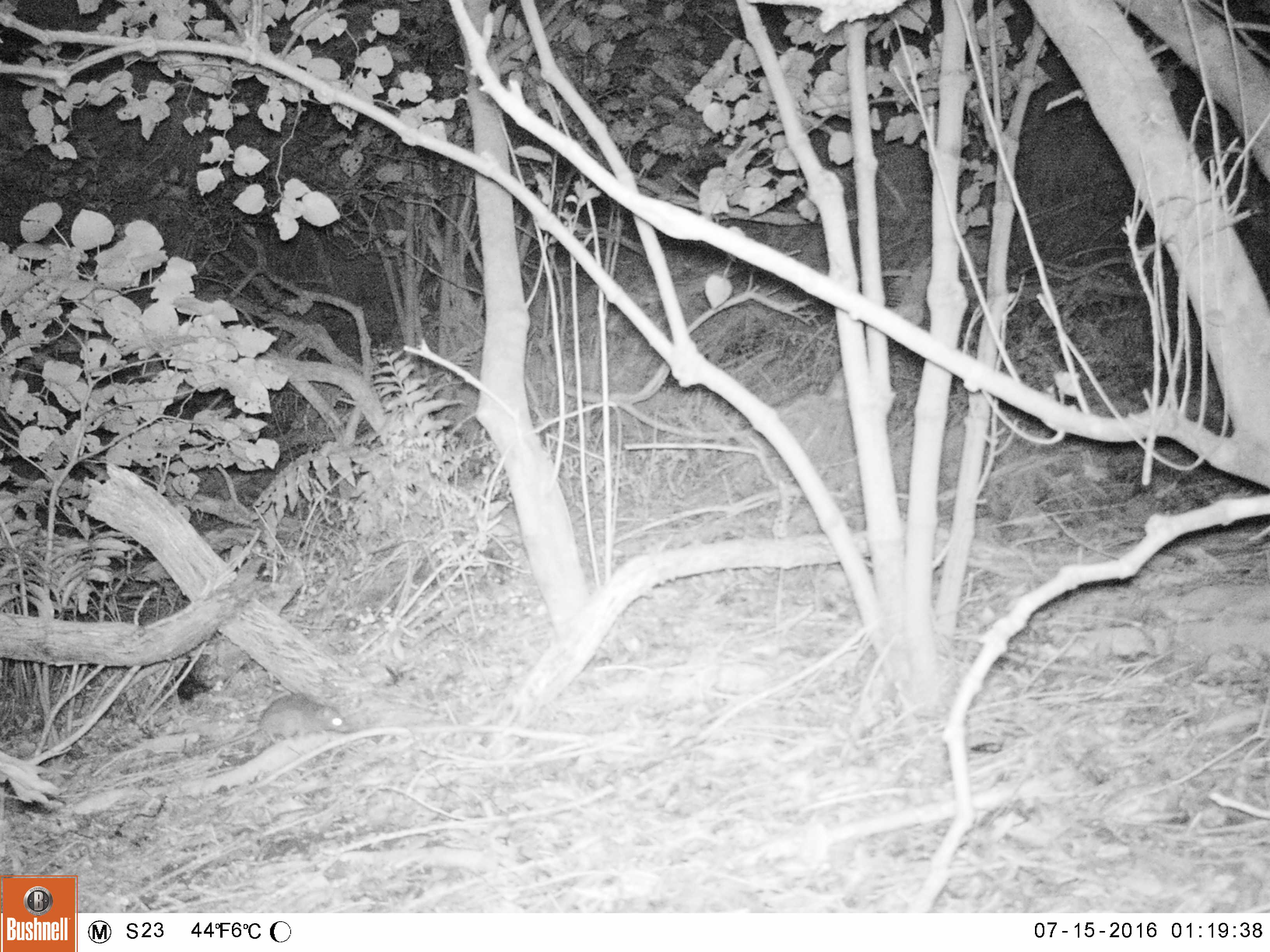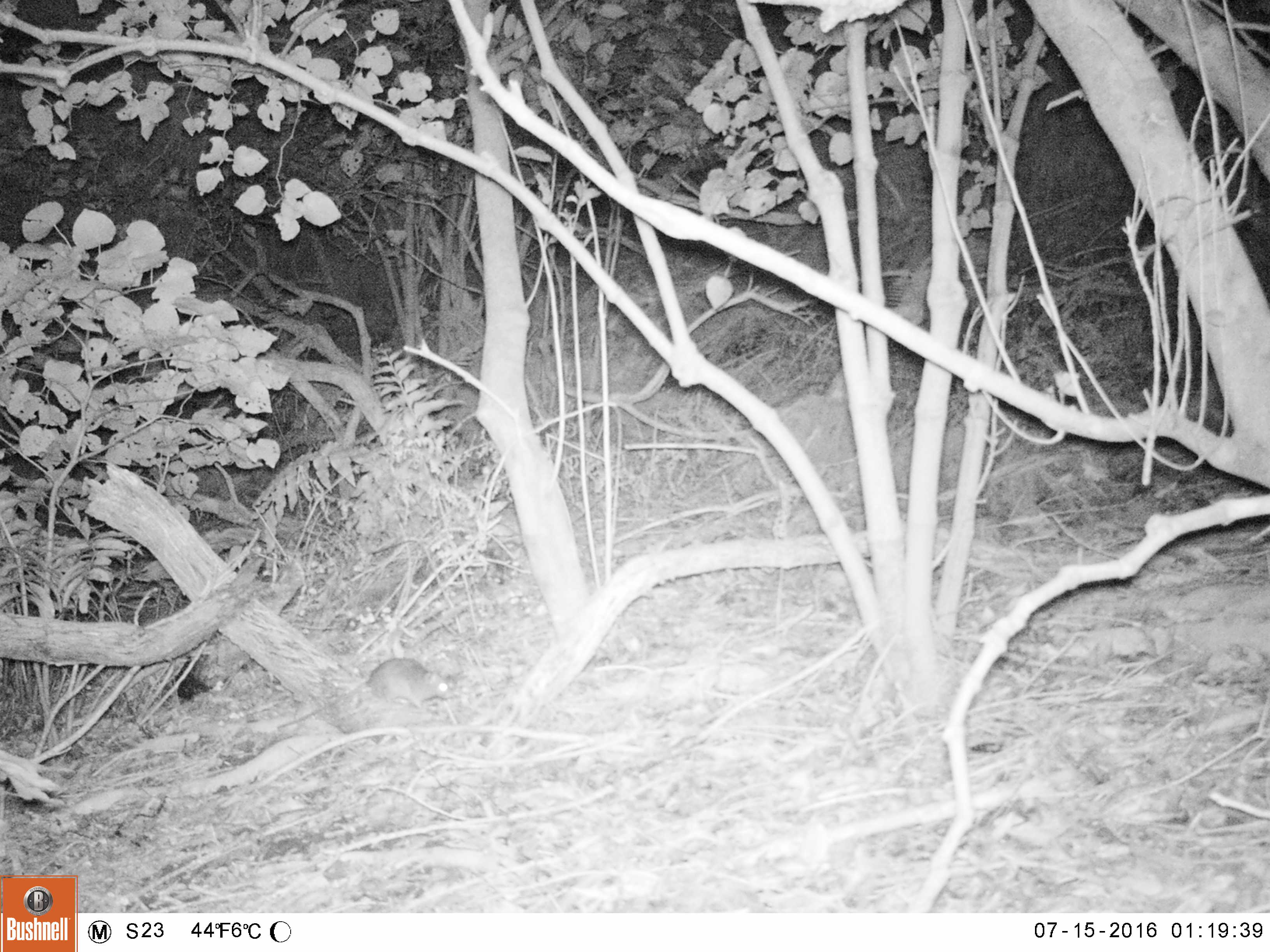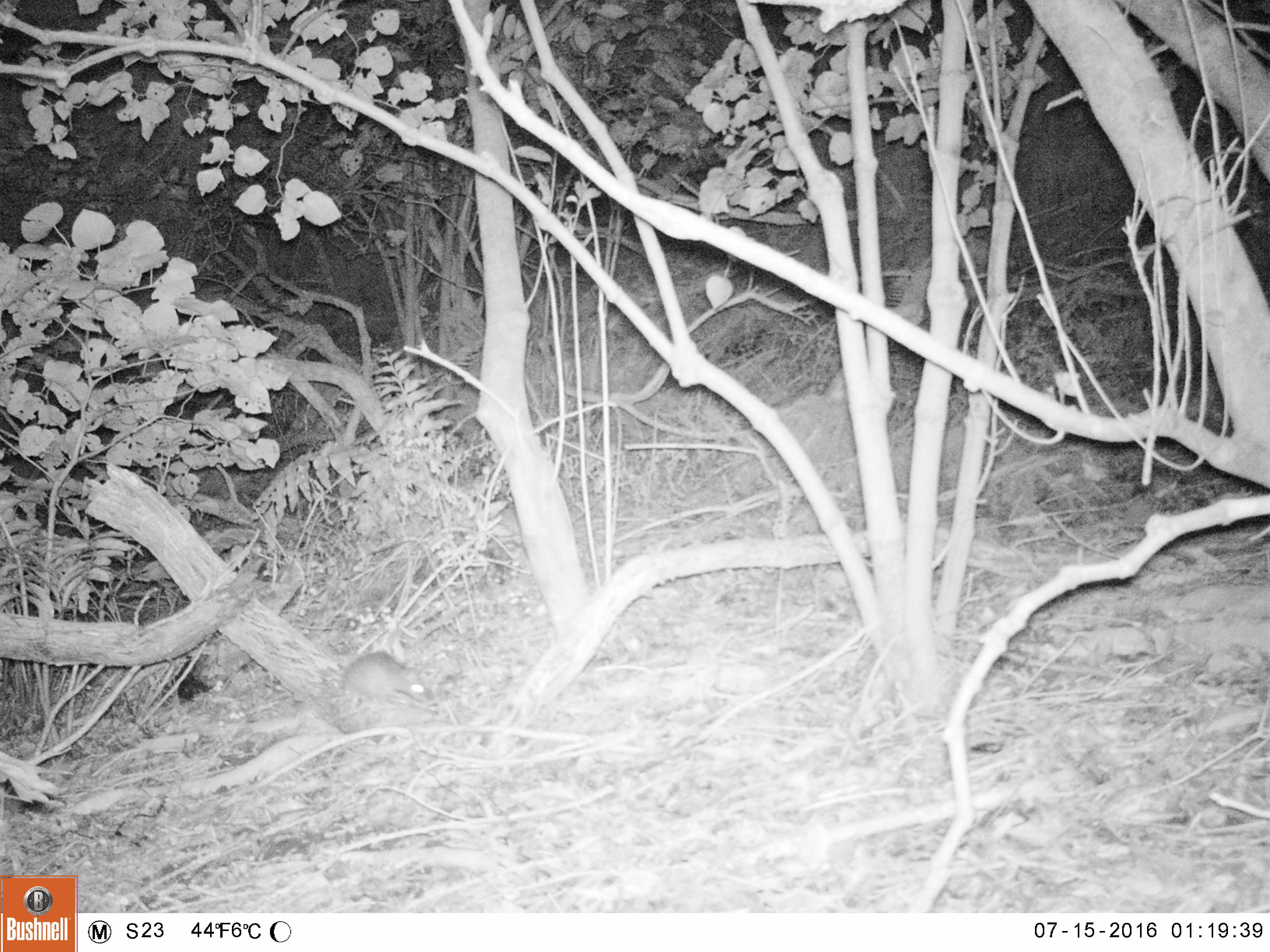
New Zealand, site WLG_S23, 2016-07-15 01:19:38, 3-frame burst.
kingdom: Animalia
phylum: Chordata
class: Mammalia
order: Rodentia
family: Muridae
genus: Rattus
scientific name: Rattus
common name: rat